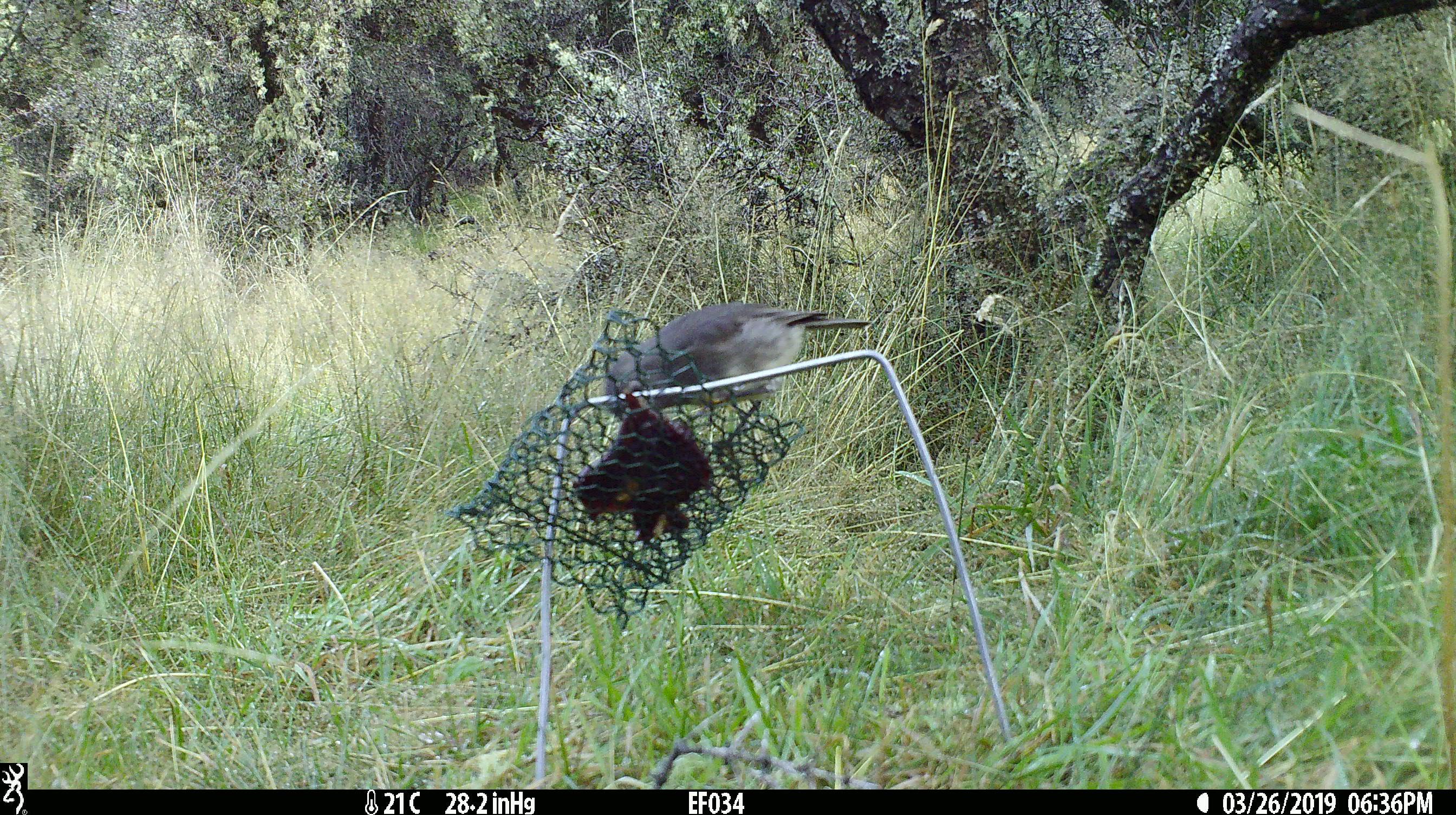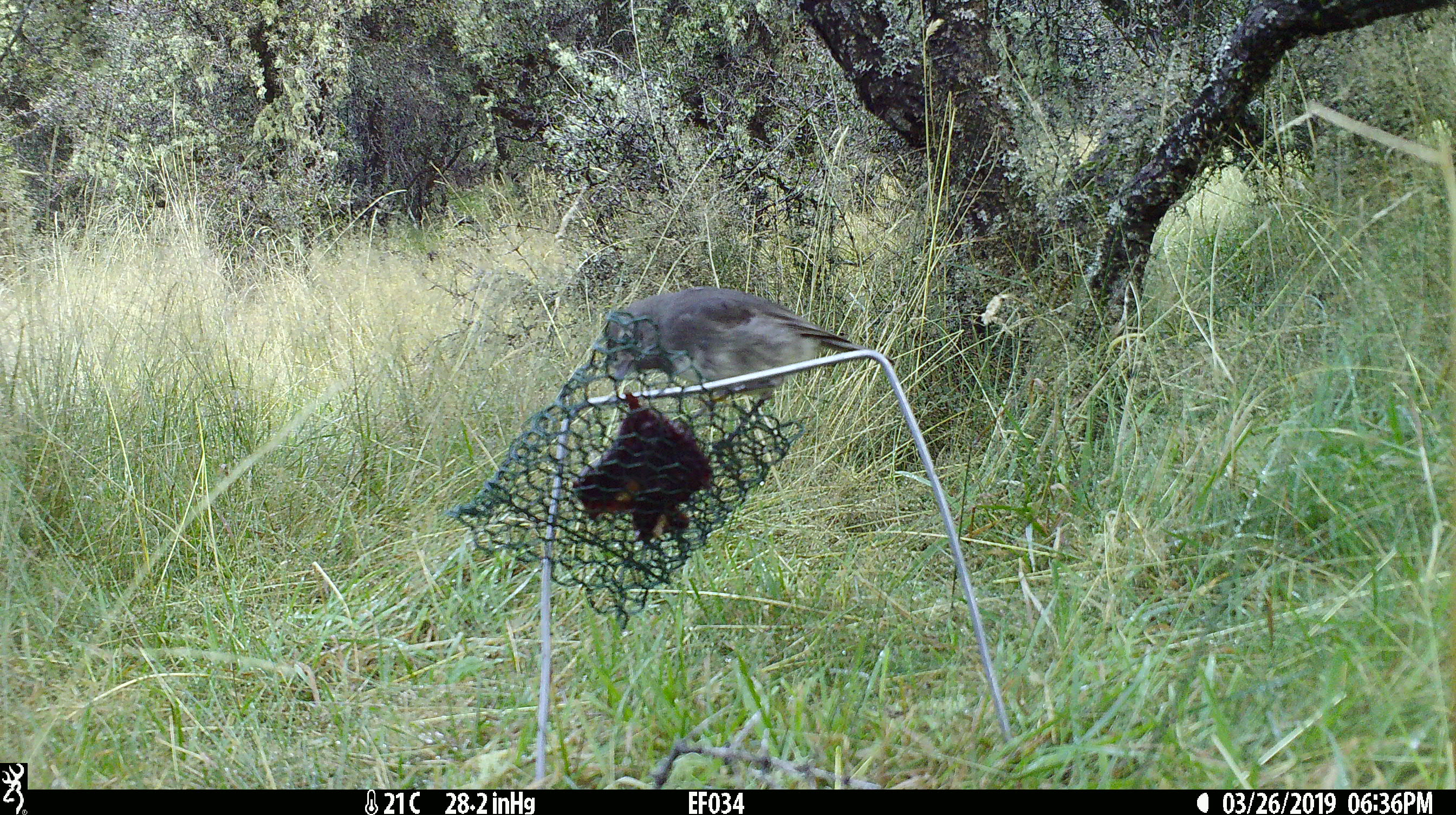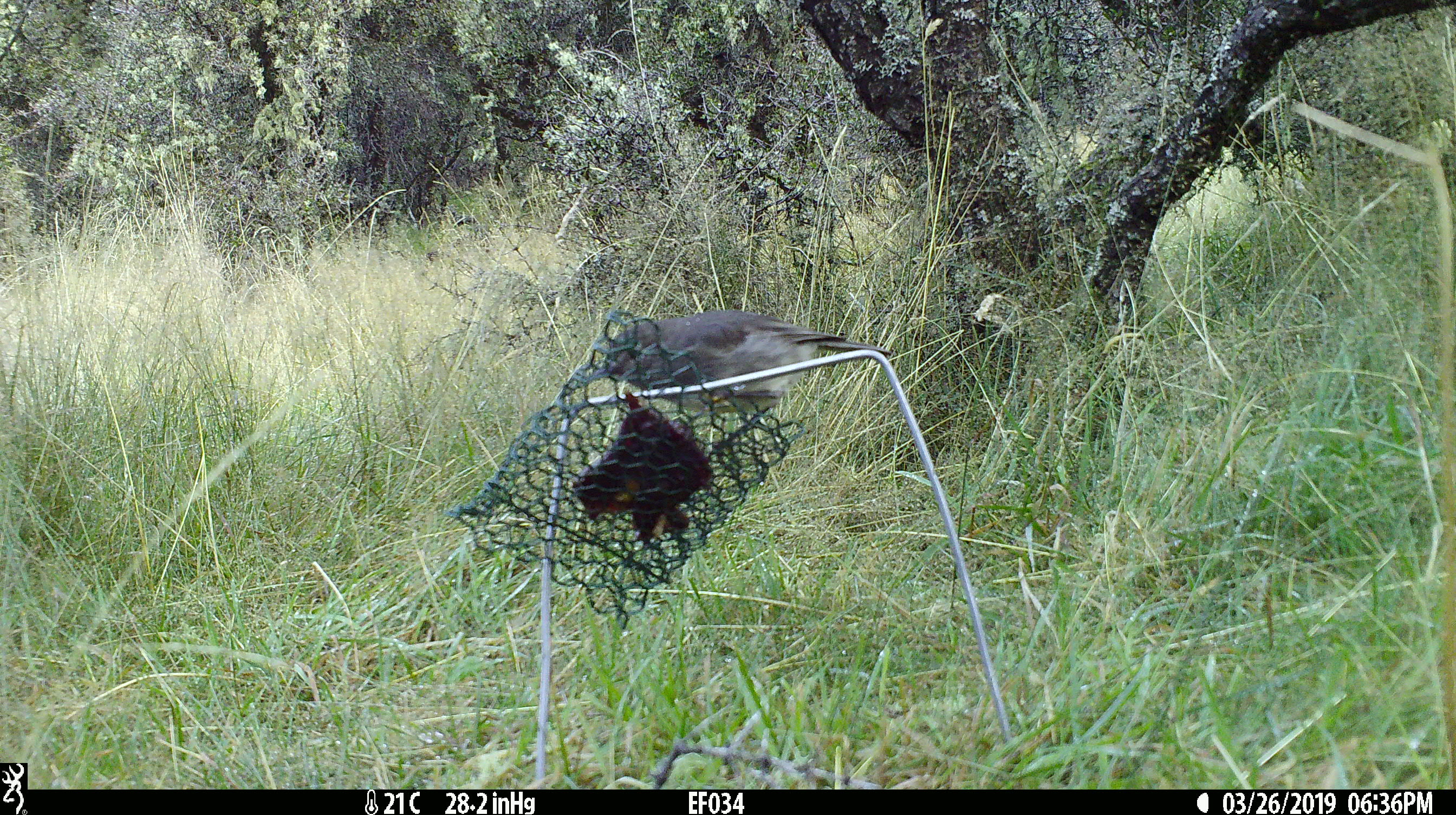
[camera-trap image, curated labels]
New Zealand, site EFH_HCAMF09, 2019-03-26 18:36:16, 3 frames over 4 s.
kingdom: Animalia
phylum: Chordata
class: Aves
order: Passeriformes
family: Petroicidae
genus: Petroica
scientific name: Petroica australis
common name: new zealand robin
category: robin